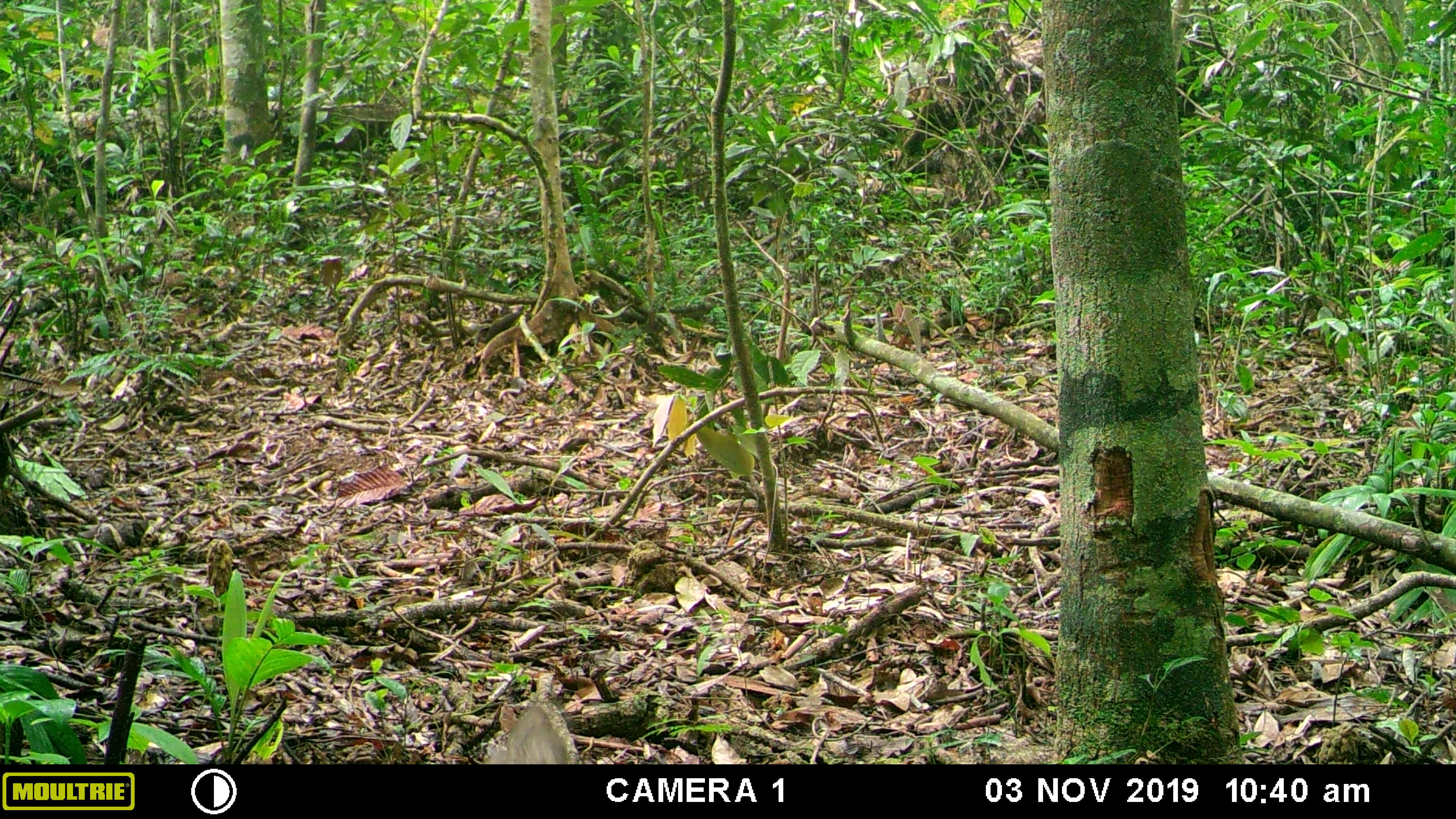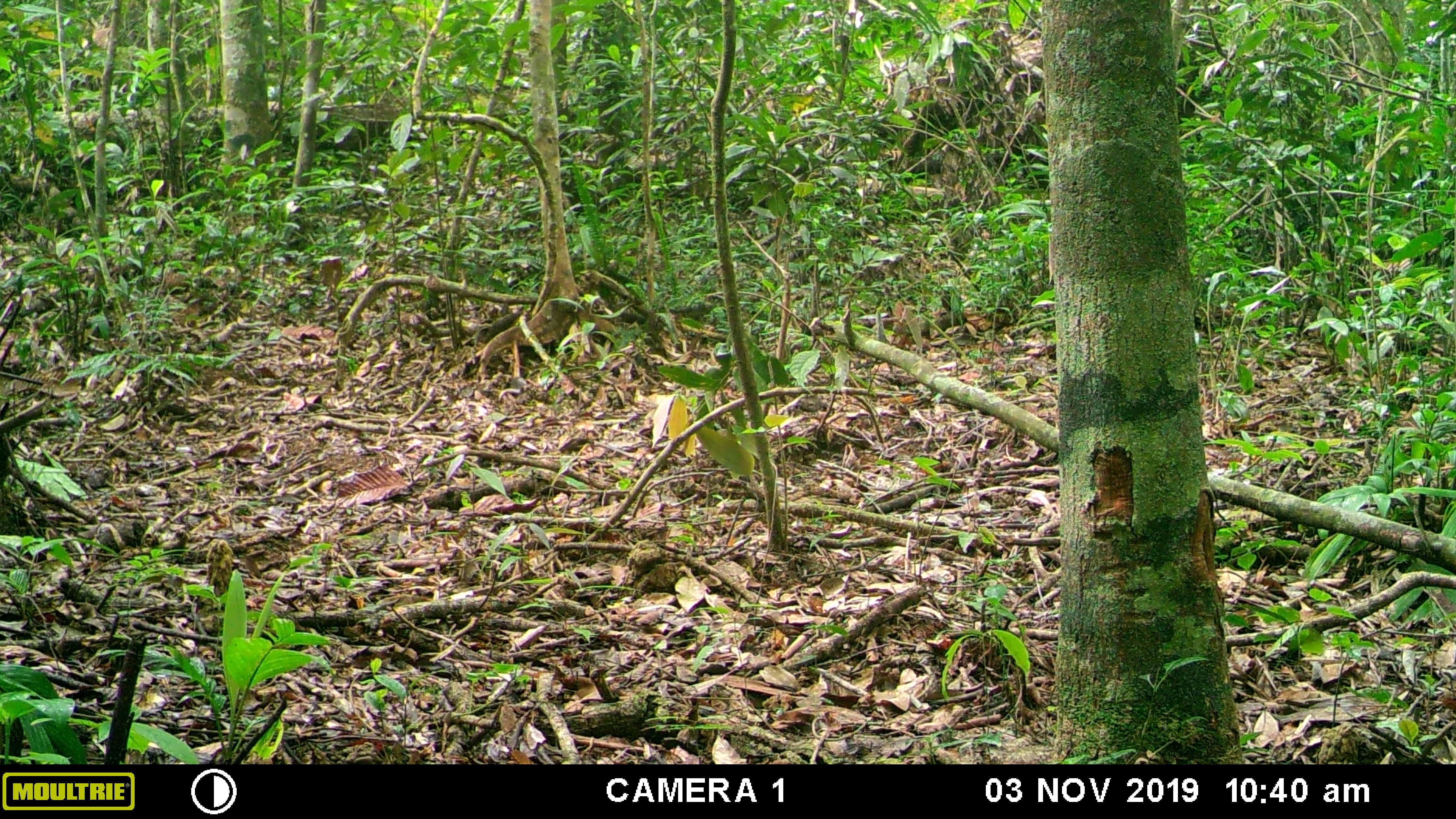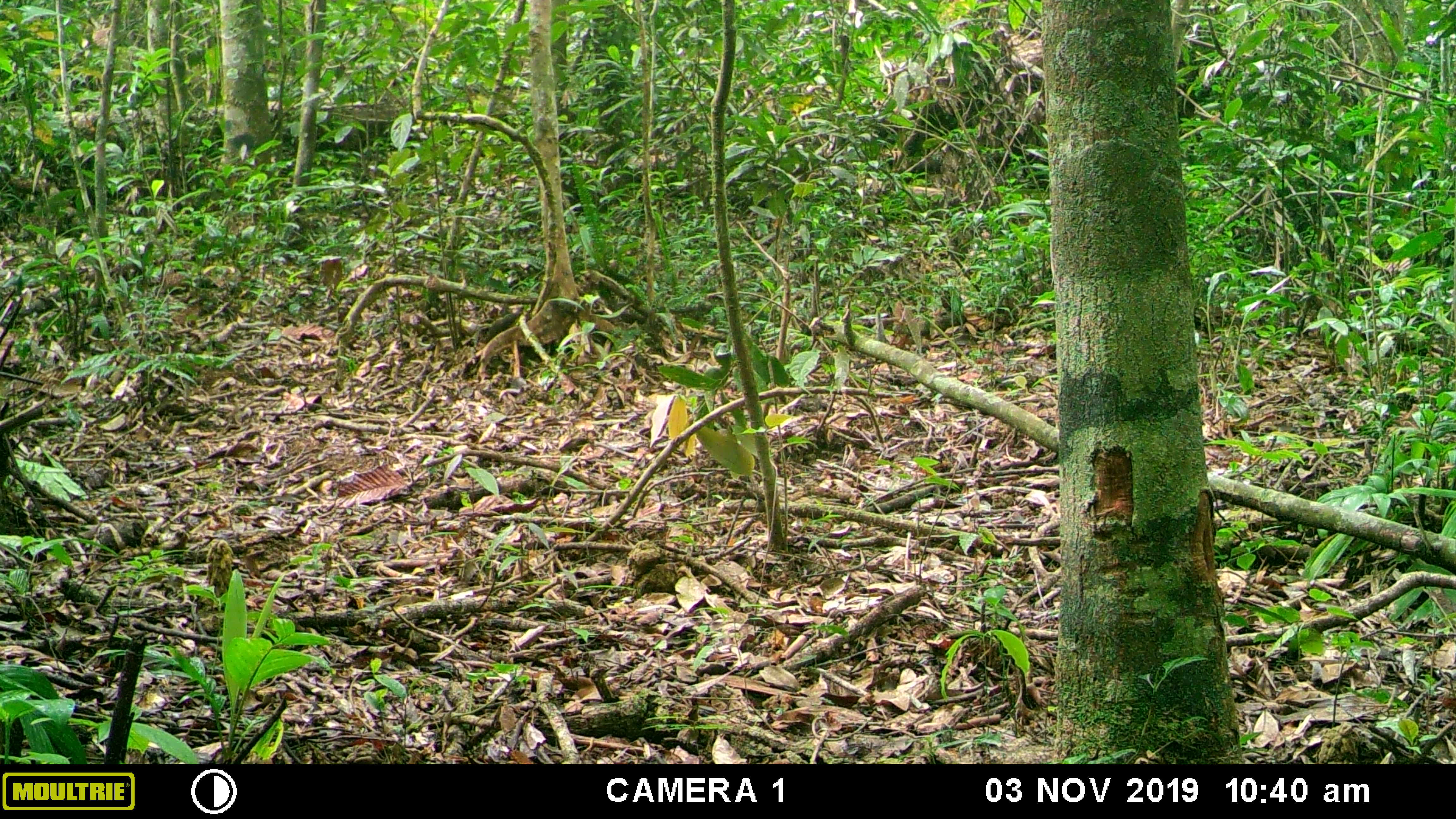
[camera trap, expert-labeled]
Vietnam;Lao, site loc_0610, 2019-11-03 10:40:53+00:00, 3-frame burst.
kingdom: Animalia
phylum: Chordata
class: Aves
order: Galliformes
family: Phasianidae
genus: Polyplectron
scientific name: Polyplectron bicalcaratum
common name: gray peacock-pheasant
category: grey peacock pheasant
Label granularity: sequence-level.